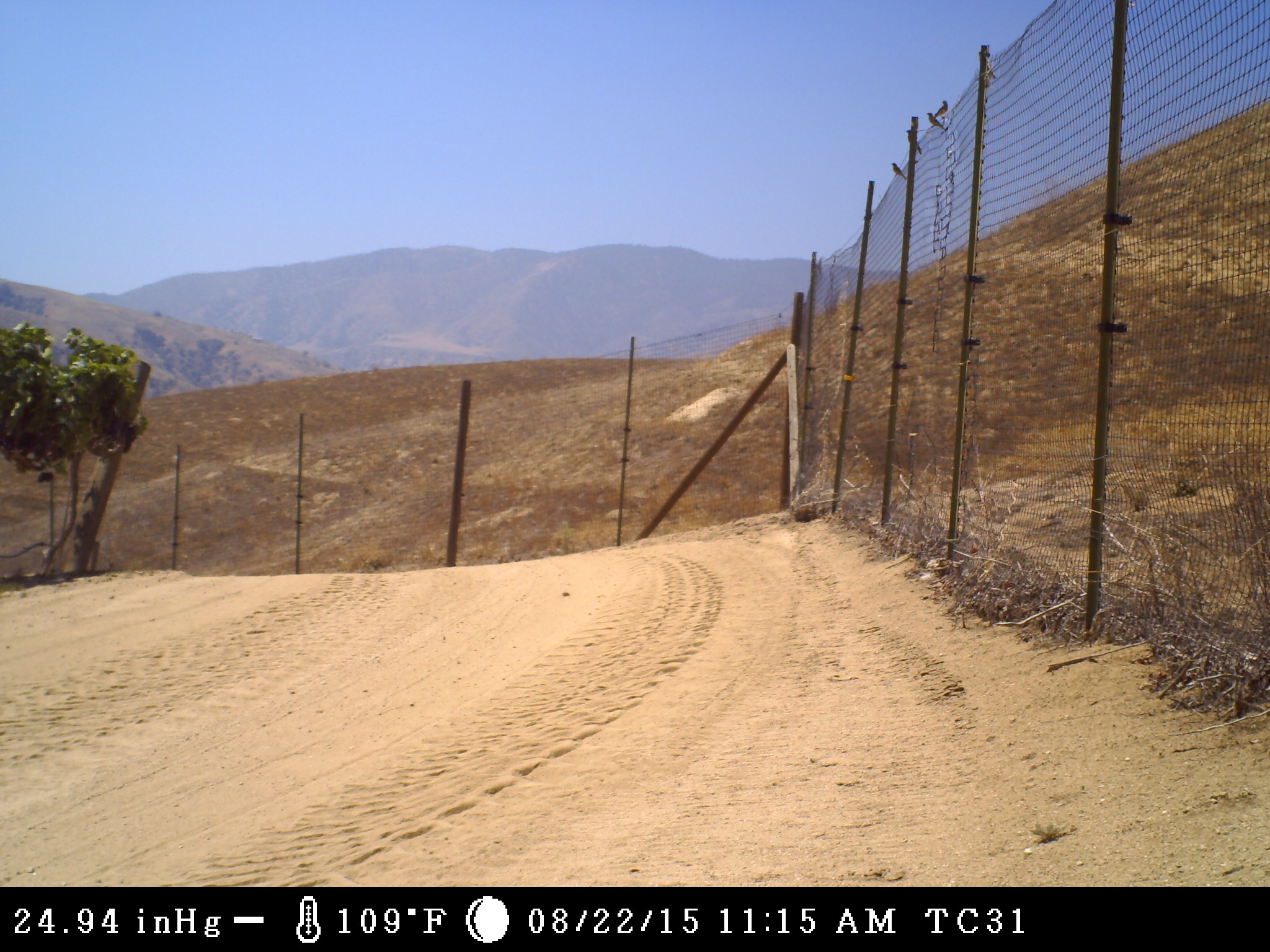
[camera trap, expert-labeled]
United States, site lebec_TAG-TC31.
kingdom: Animalia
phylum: Chordata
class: Aves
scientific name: Aves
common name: birds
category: unidentified bird